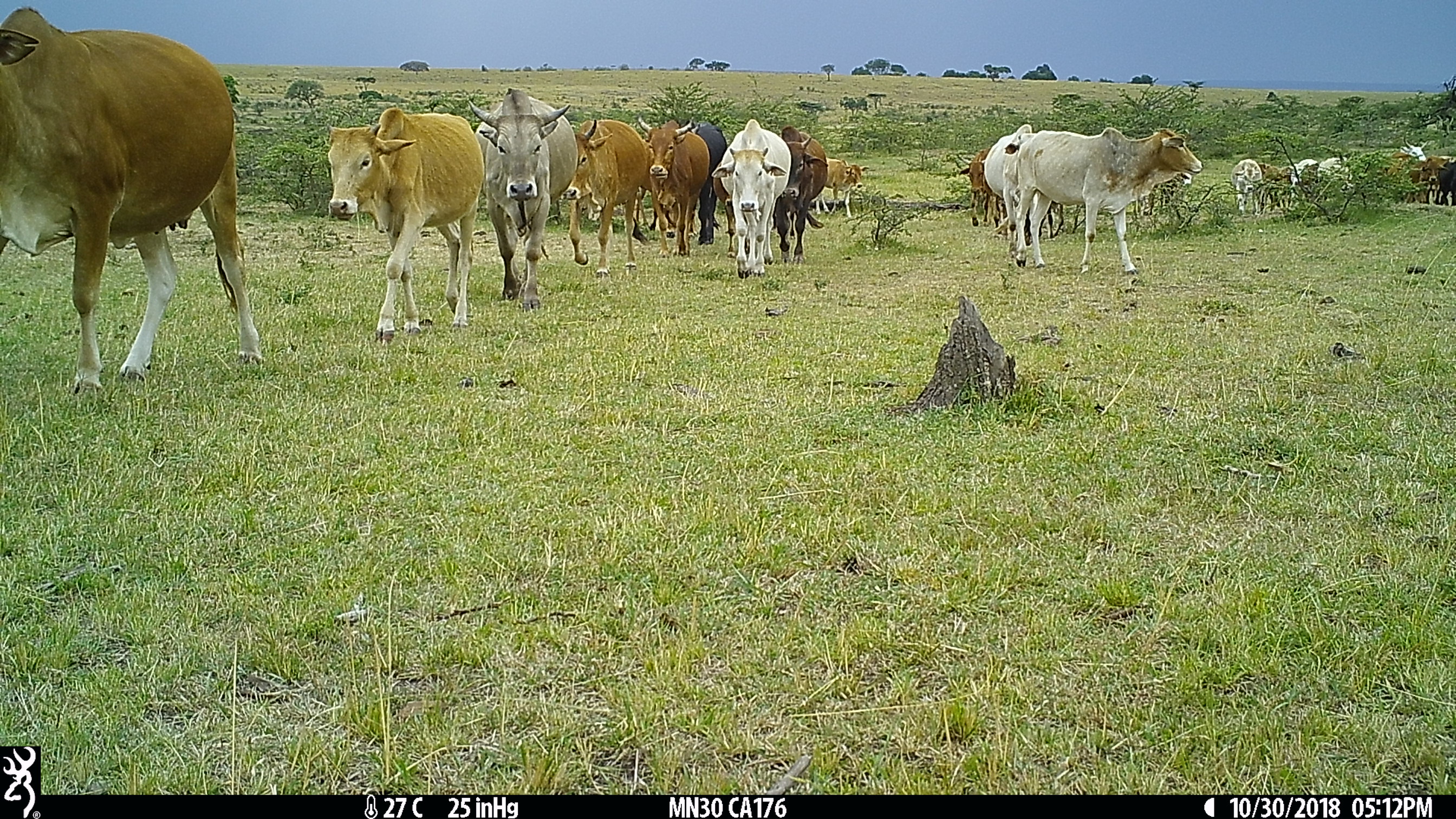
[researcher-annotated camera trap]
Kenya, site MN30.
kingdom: Animalia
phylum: Chordata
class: Mammalia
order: Artiodactyla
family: Bovidae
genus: Bos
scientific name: Bos taurus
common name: cattle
Cattle (Bos taurus).